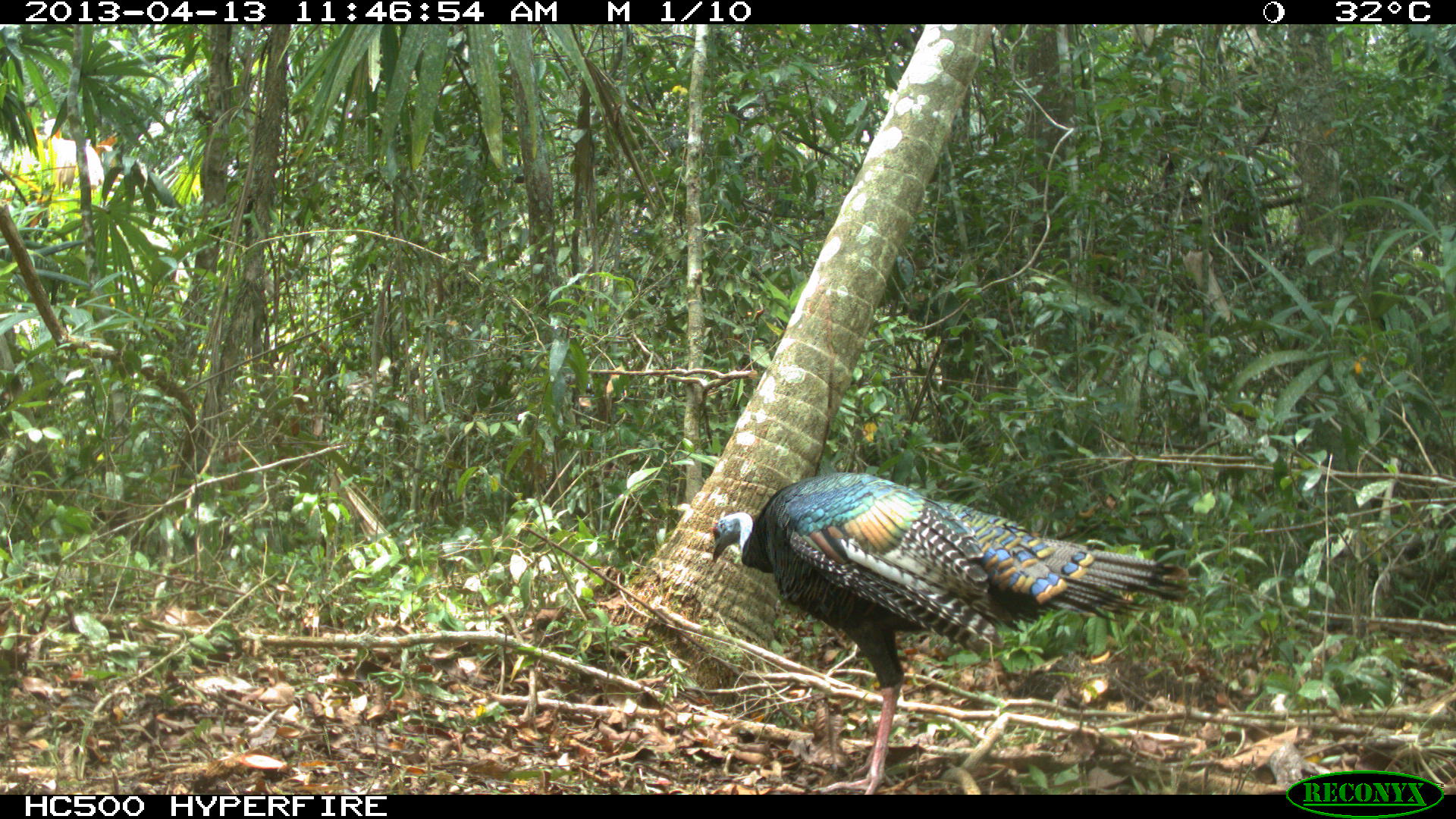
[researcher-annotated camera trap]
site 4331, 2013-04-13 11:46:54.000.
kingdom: Animalia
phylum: Chordata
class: Aves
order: Galliformes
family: Phasianidae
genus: Meleagris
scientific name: Meleagris ocellata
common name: ocellated turkey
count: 1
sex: female